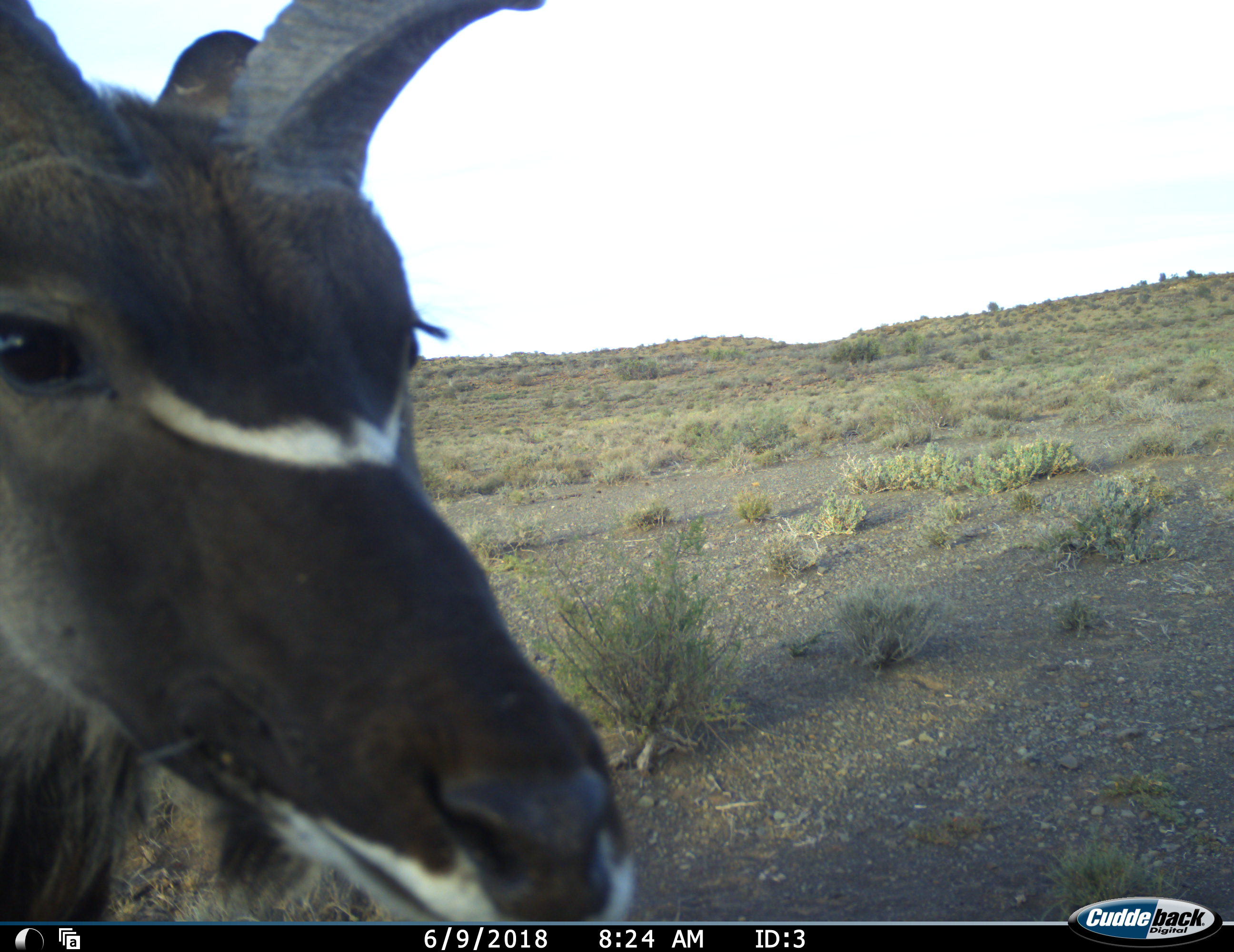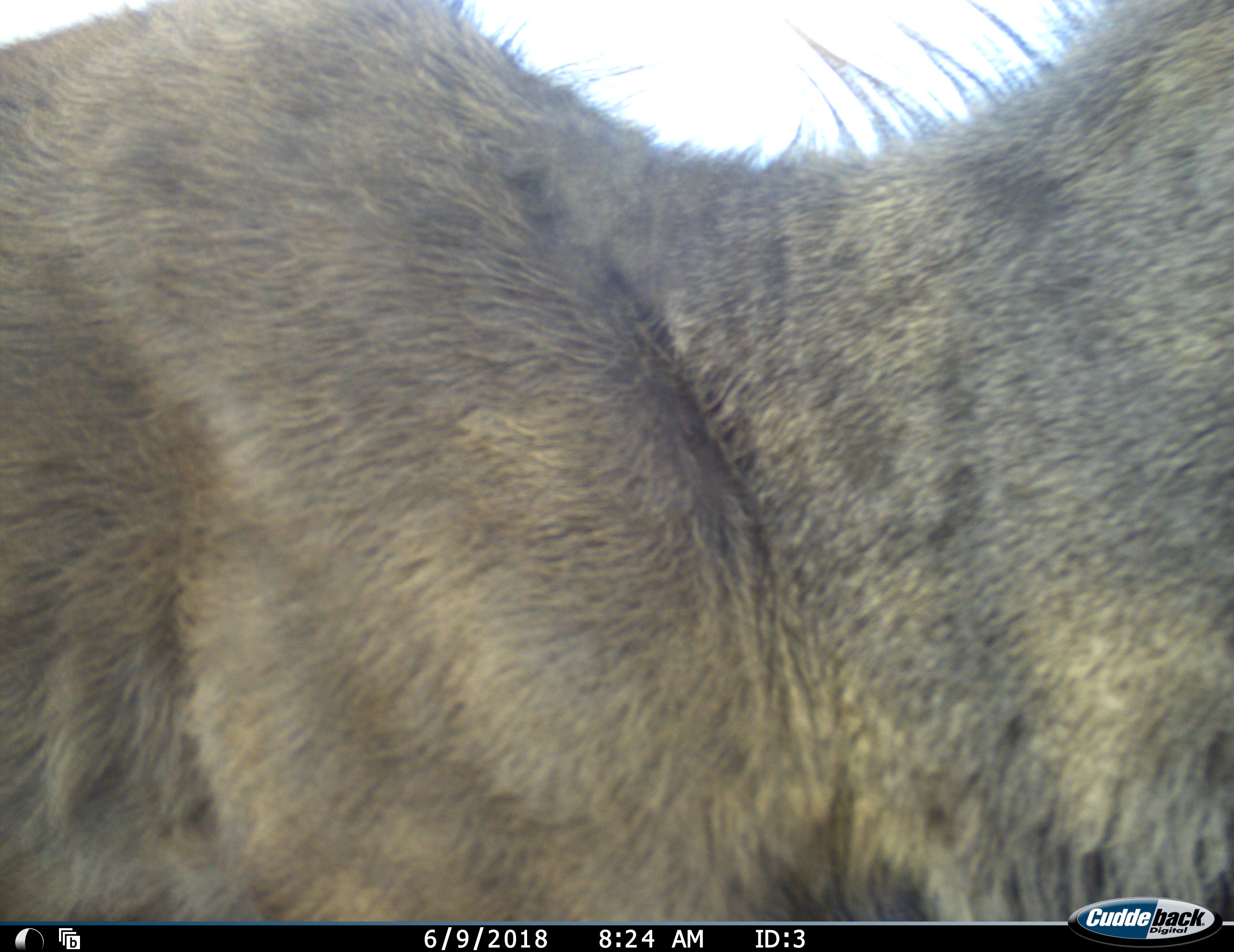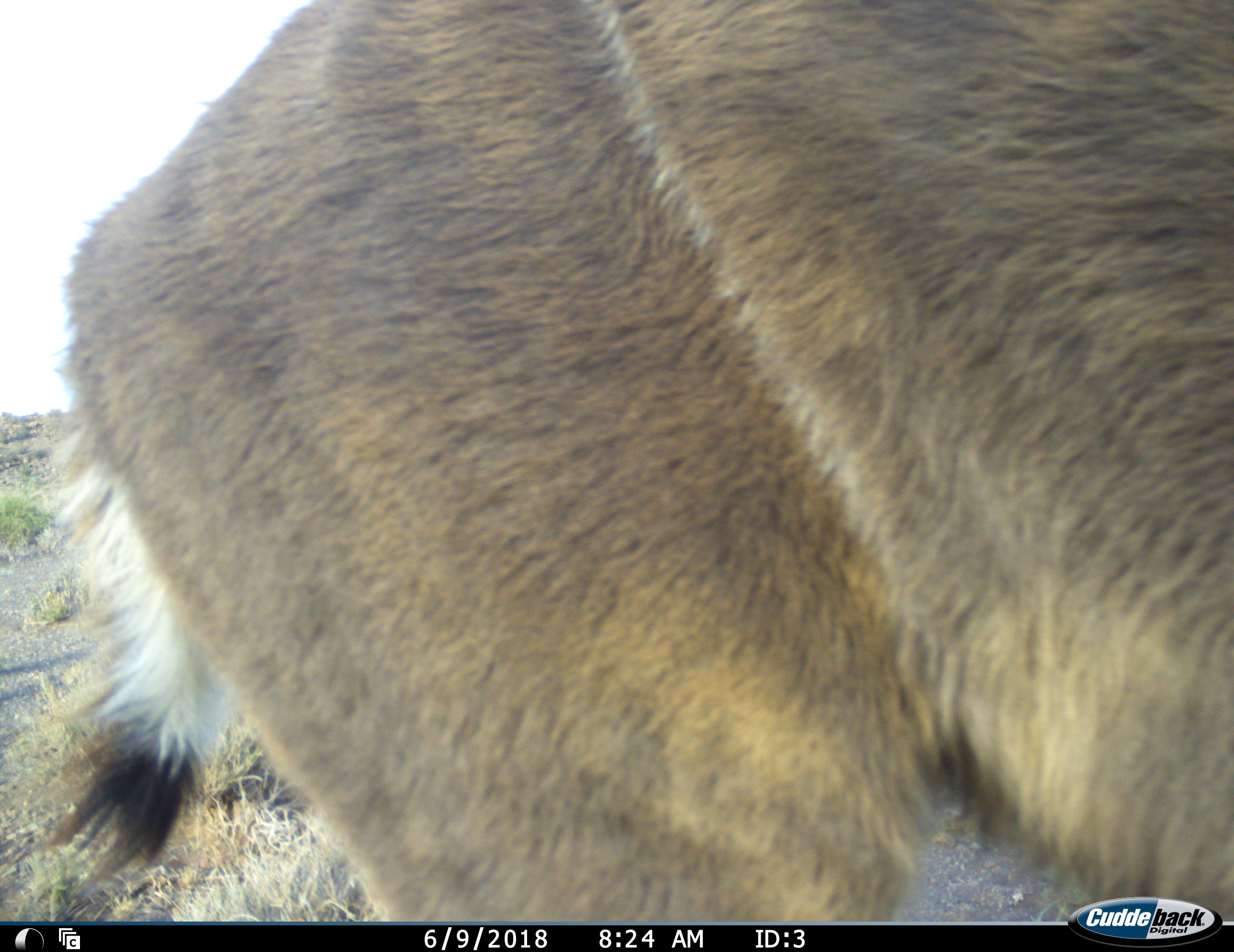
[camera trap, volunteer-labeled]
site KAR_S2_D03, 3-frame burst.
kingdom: Animalia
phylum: Chordata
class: Mammalia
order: Artiodactyla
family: Bovidae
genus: Tragelaphus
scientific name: Tragelaphus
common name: kudu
Kudu (Tragelaphus), count 1. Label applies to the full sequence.